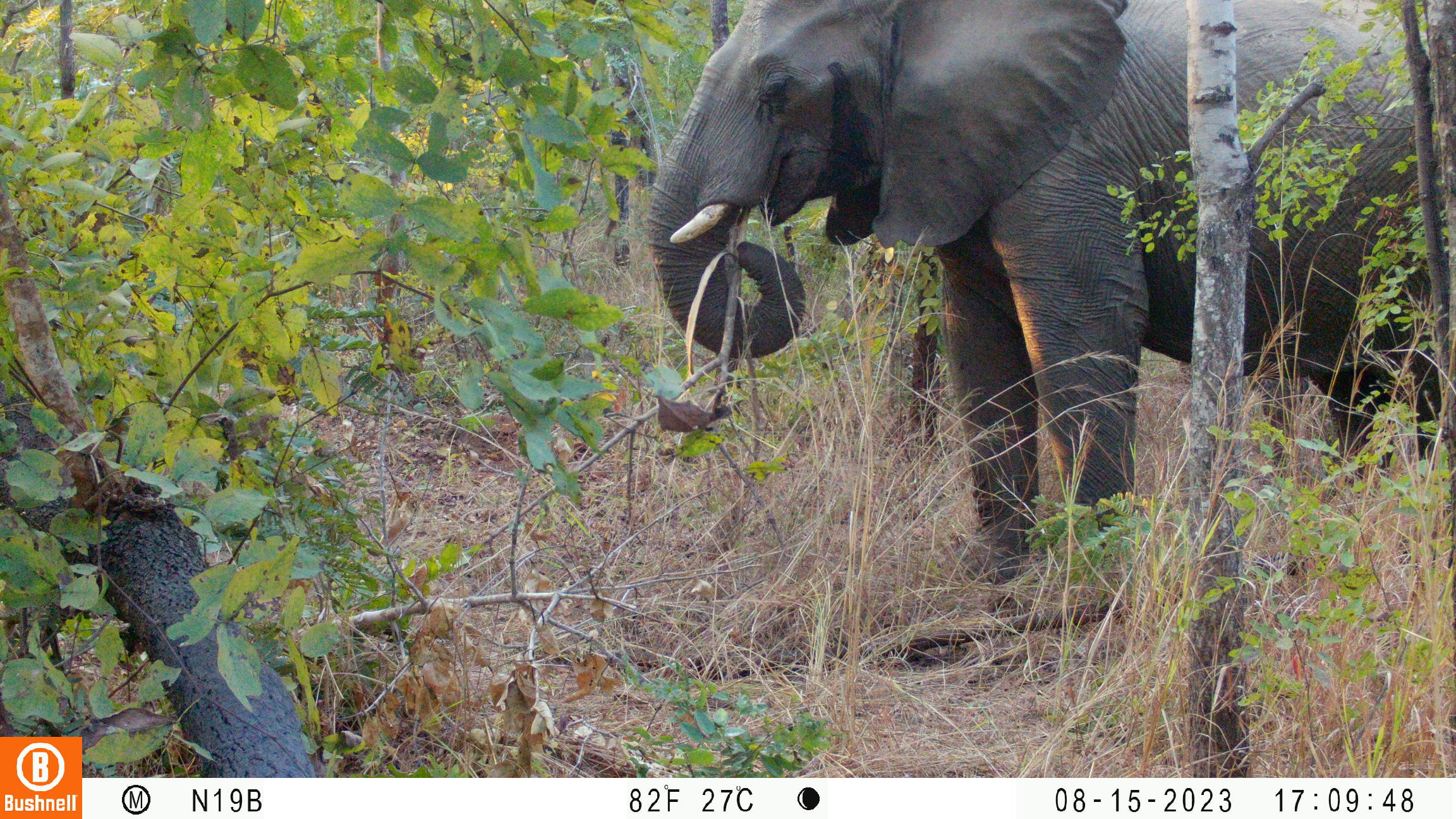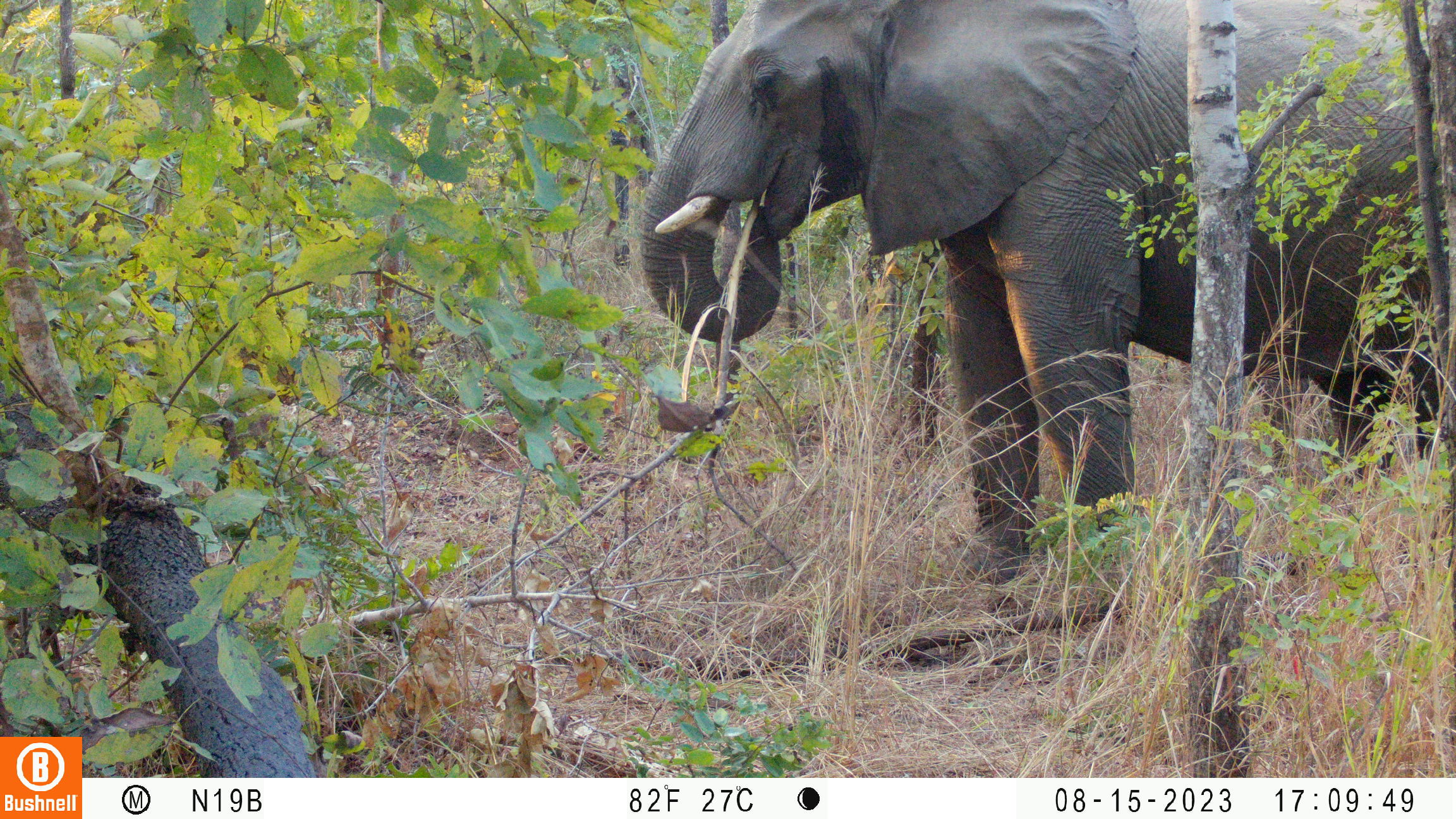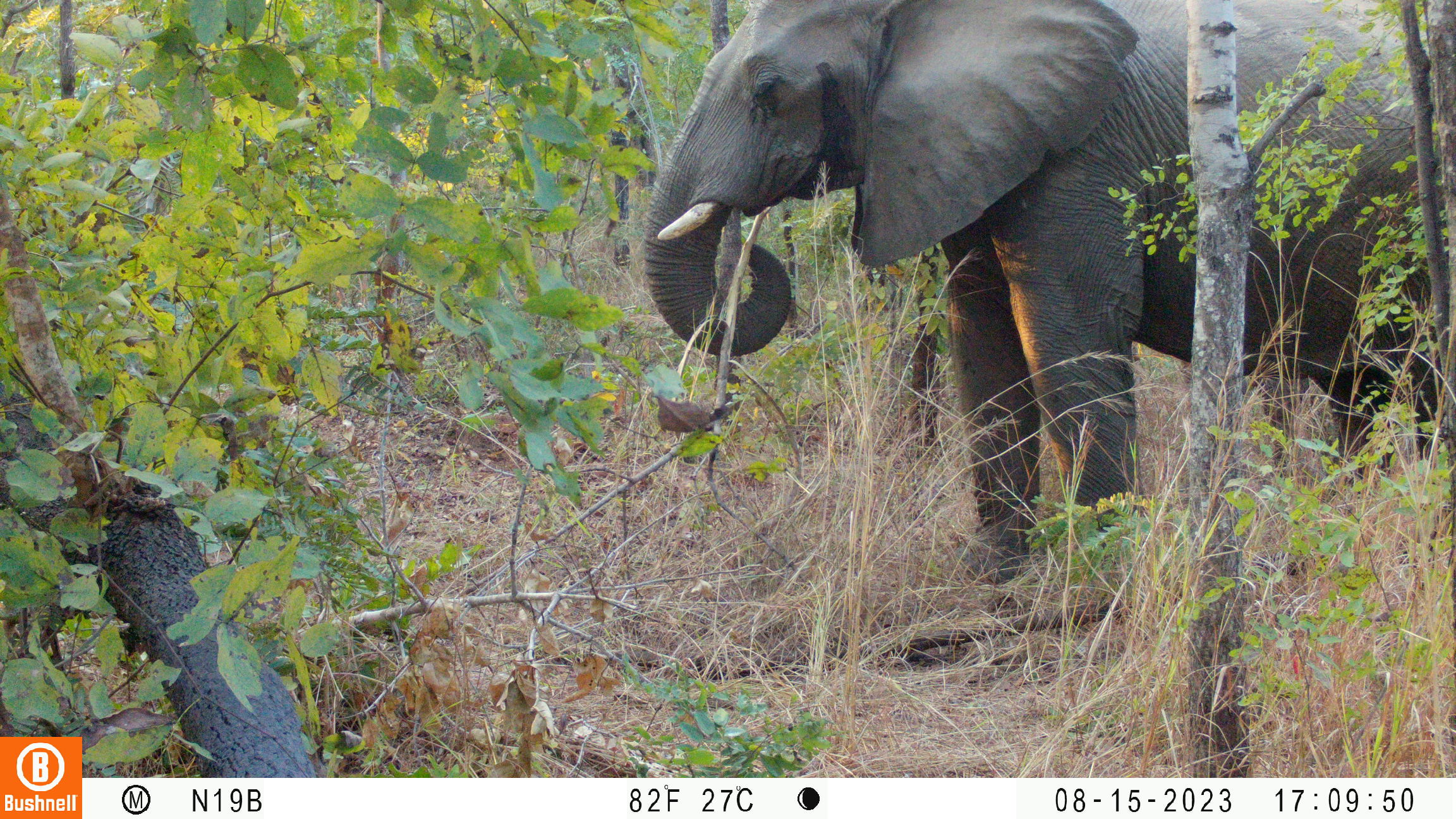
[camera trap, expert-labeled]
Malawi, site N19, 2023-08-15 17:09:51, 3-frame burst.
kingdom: Animalia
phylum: Chordata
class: Mammalia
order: Proboscidea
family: Elephantidae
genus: Loxodonta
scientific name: Loxodonta africana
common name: african savanna elephant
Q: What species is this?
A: African savanna elephant (Loxodonta africana).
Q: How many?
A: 1.